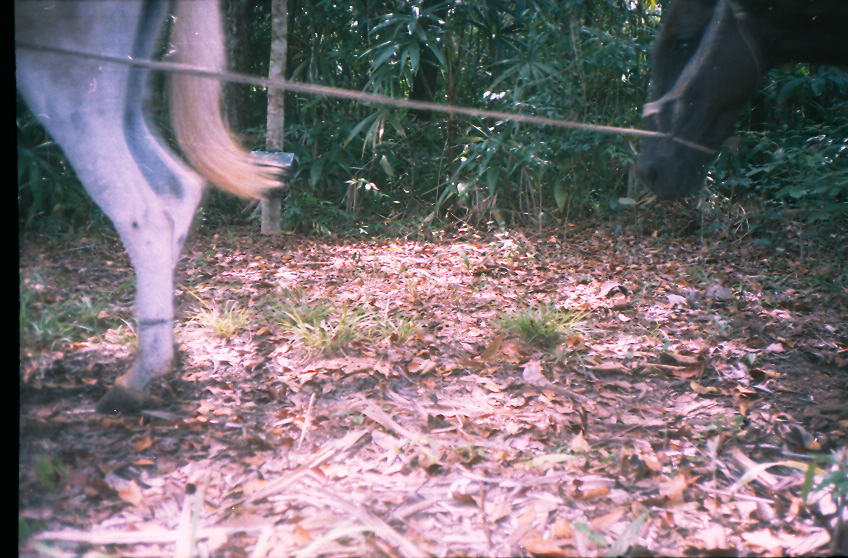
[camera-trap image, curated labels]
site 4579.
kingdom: Animalia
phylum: Chordata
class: Mammalia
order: Perissodactyla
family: Equidae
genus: Equus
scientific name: Equus ferus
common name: wild horse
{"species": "Equus ferus (wild horse)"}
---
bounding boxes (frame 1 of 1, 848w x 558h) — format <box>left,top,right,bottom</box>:
equus ferus: <box>18,0,290,414</box>; <box>635,0,848,199</box>